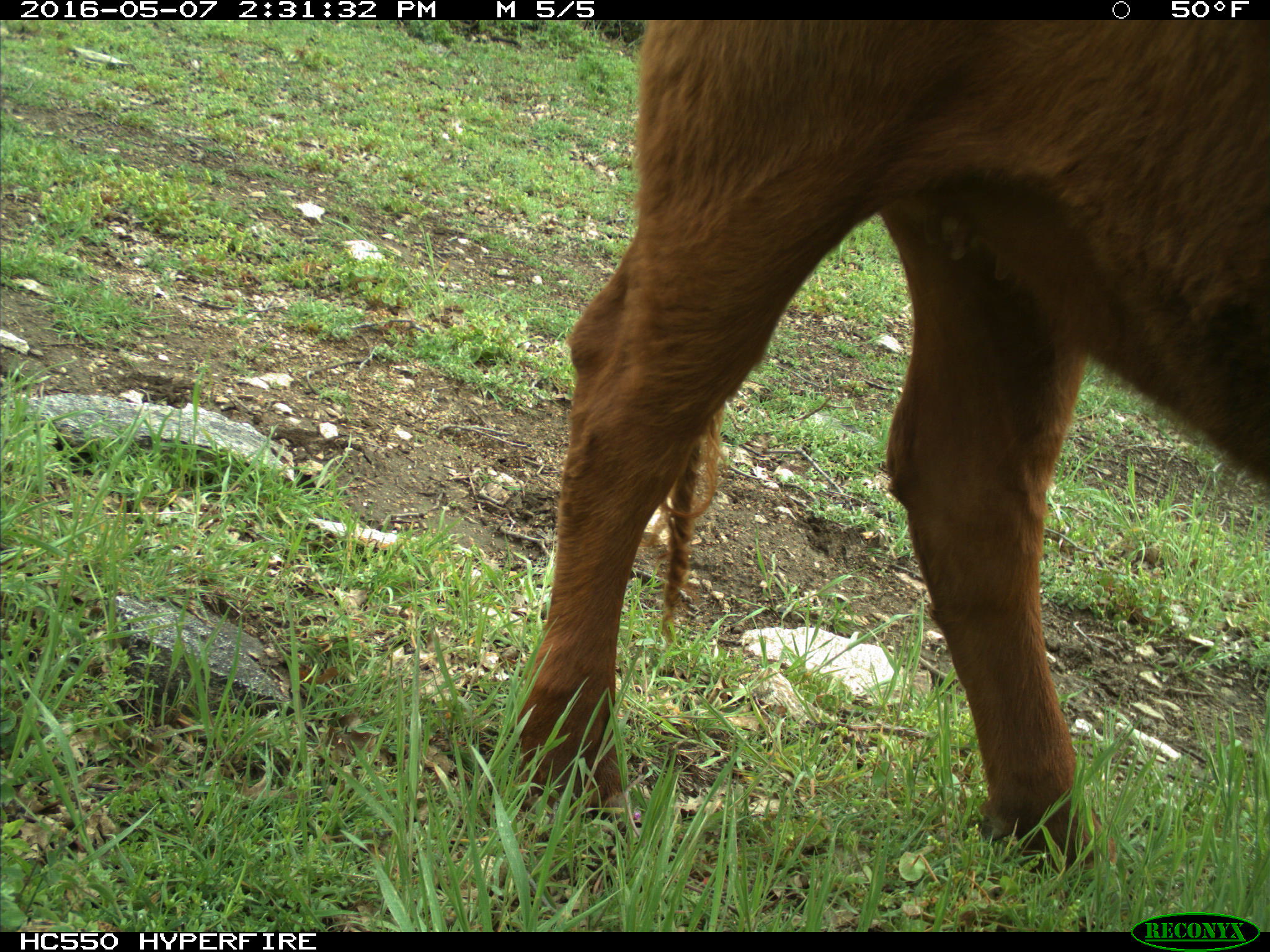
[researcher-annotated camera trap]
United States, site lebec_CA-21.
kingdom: Animalia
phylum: Chordata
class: Mammalia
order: Artiodactyla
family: Bovidae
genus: Bos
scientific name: Bos taurus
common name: domestic cow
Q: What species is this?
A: Bos taurus (domestic cow).